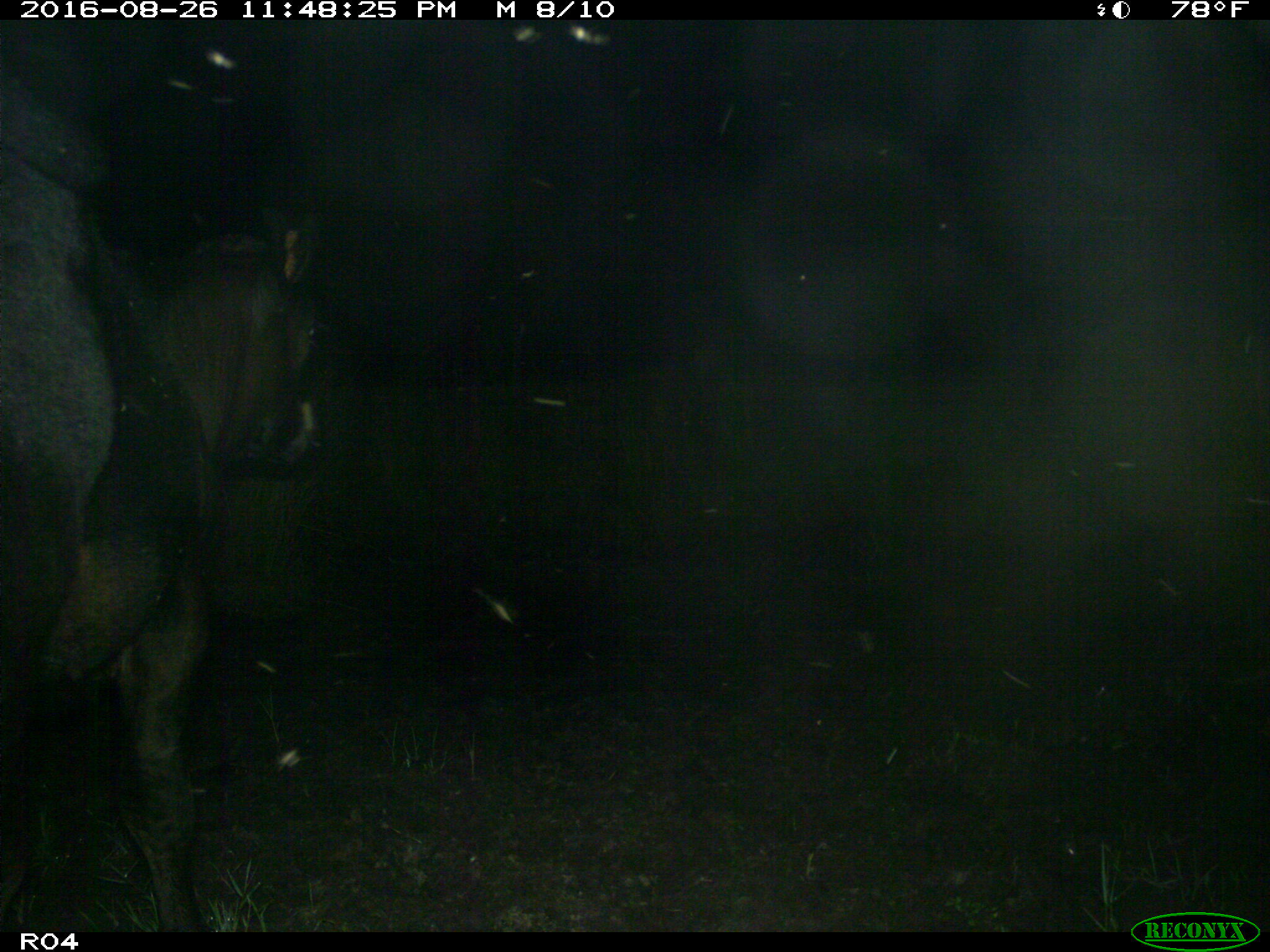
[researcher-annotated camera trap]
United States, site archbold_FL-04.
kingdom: Animalia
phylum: Chordata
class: Mammalia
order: Artiodactyla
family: Bovidae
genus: Bos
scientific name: Bos taurus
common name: domestic cow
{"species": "Bos taurus (domestic cow)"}